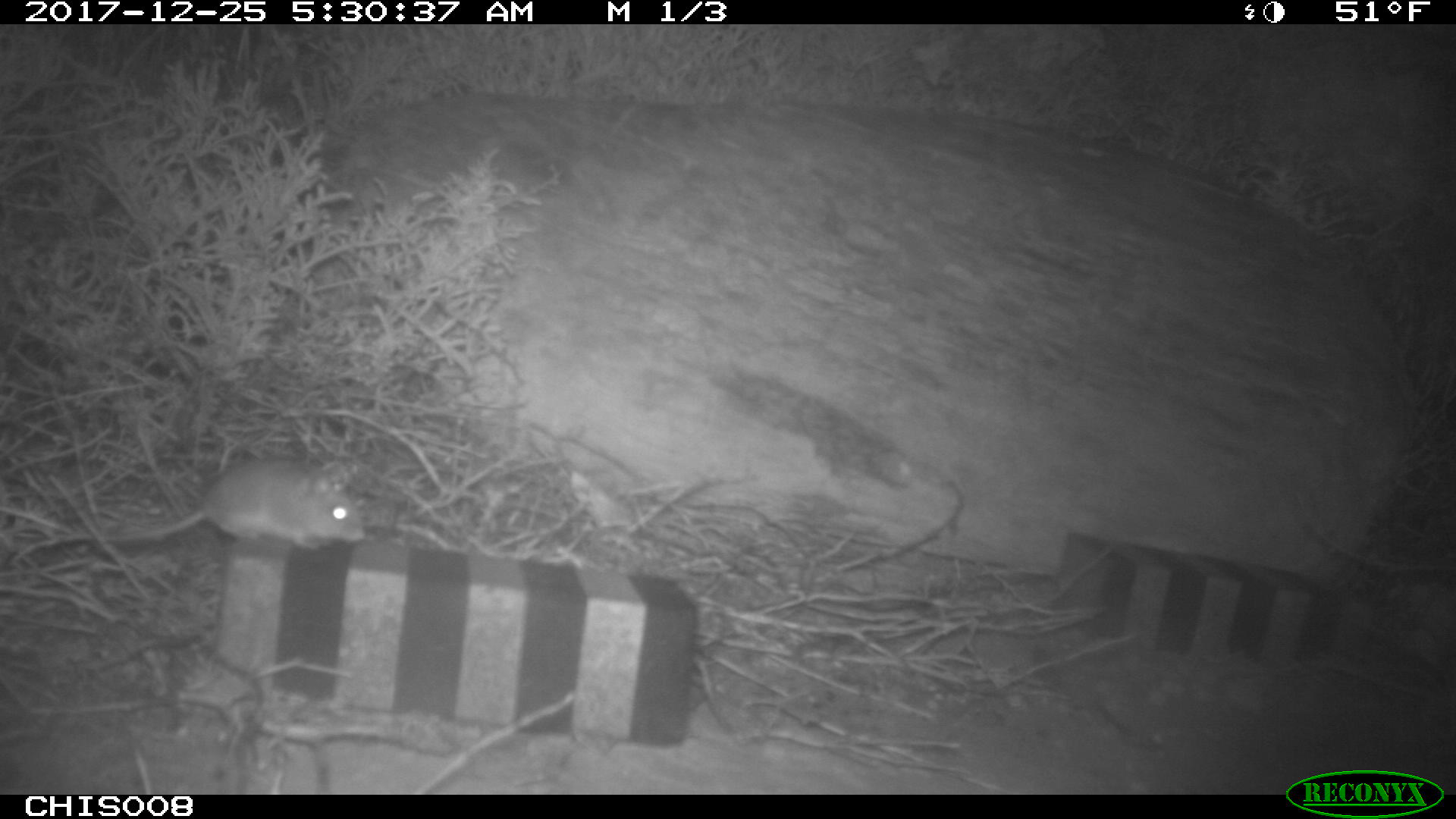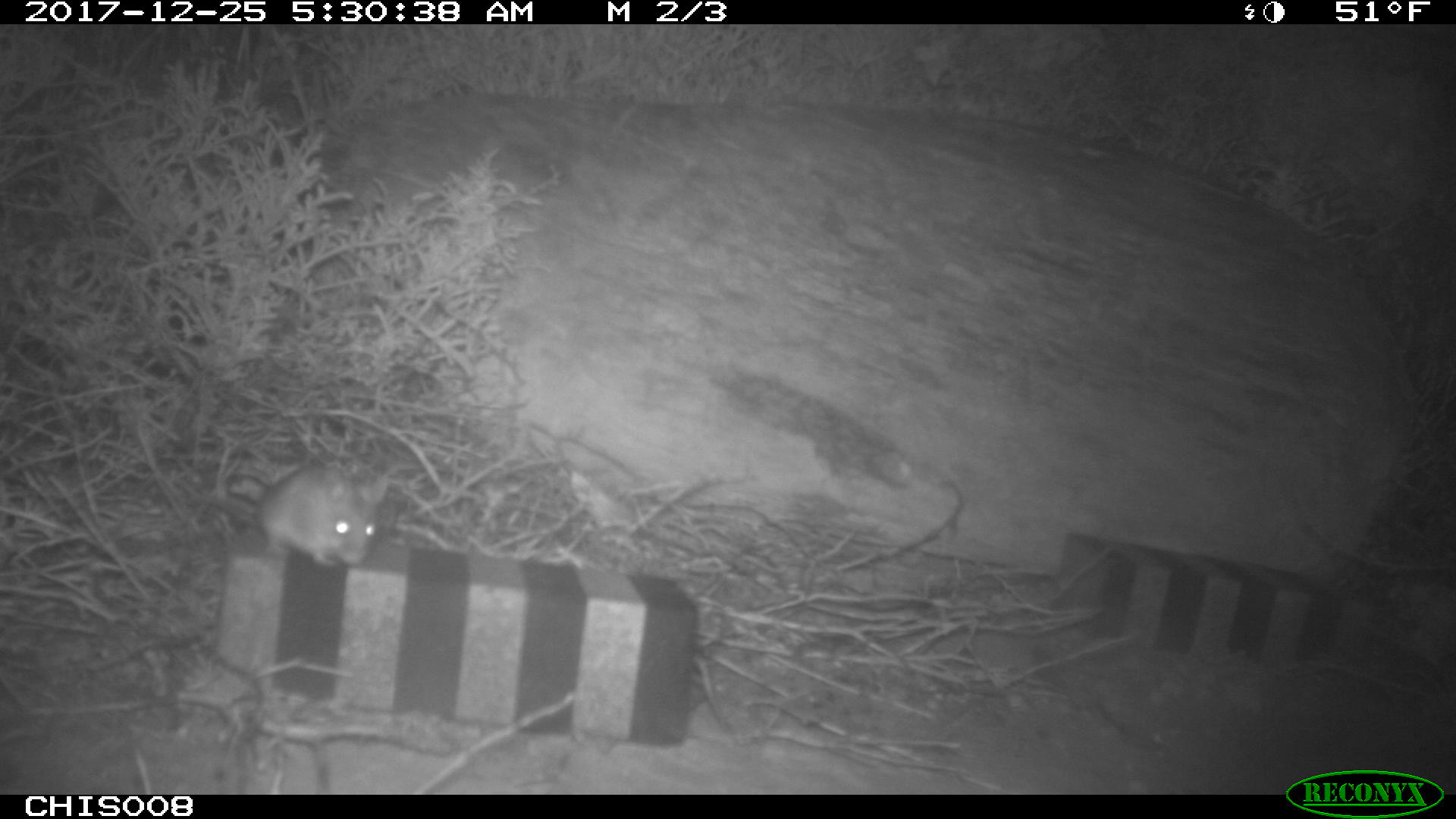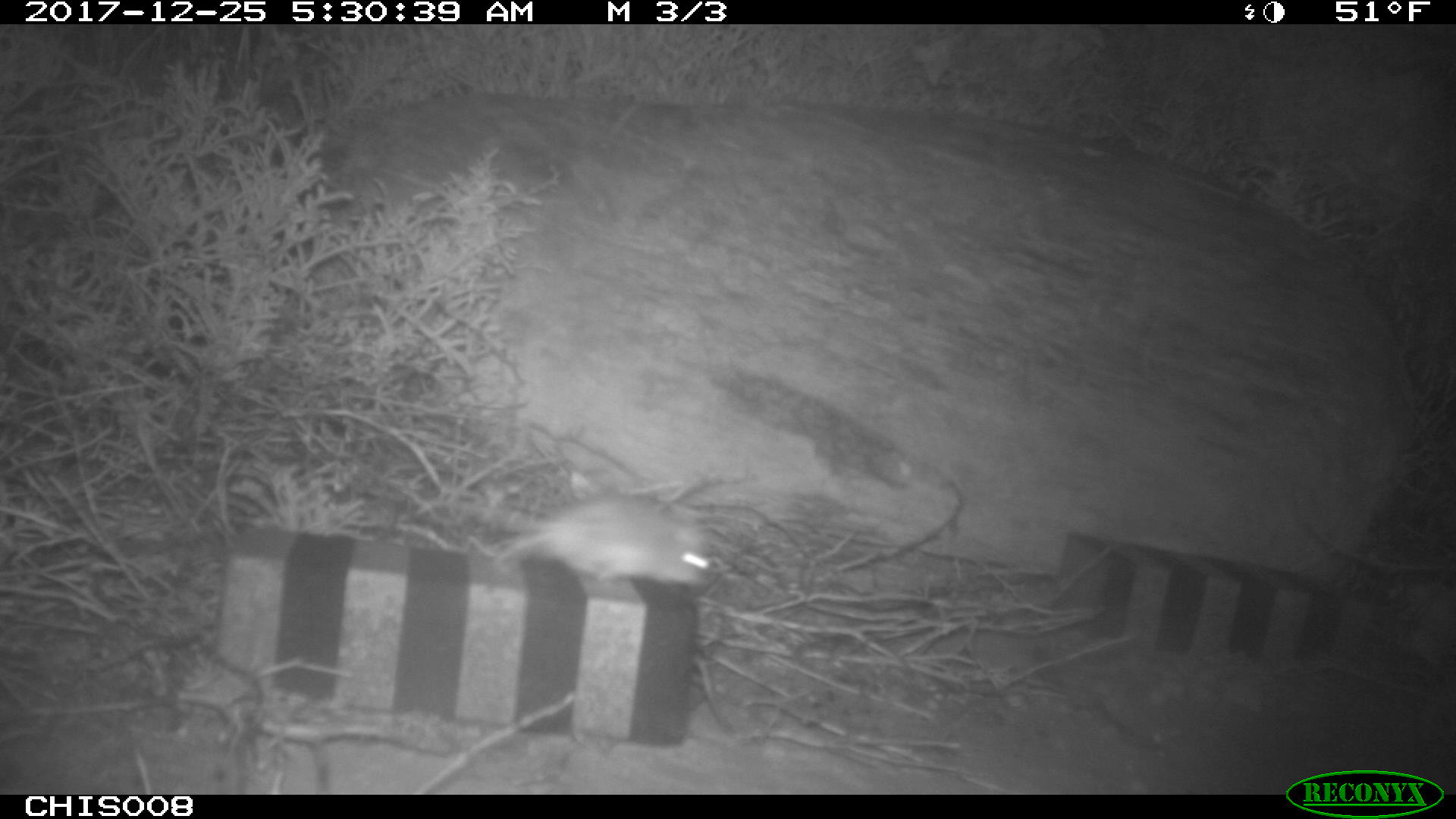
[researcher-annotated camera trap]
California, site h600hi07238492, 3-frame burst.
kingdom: Animalia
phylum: Chordata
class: Mammalia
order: Rodentia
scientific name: Rodentia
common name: rodent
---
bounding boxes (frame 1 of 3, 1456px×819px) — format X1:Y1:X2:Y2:
rodent: 6:458:363:563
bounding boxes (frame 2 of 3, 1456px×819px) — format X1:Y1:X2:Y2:
rodent: 225:463:381:567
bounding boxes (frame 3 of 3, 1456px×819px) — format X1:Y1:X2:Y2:
rodent: 497:495:711:586